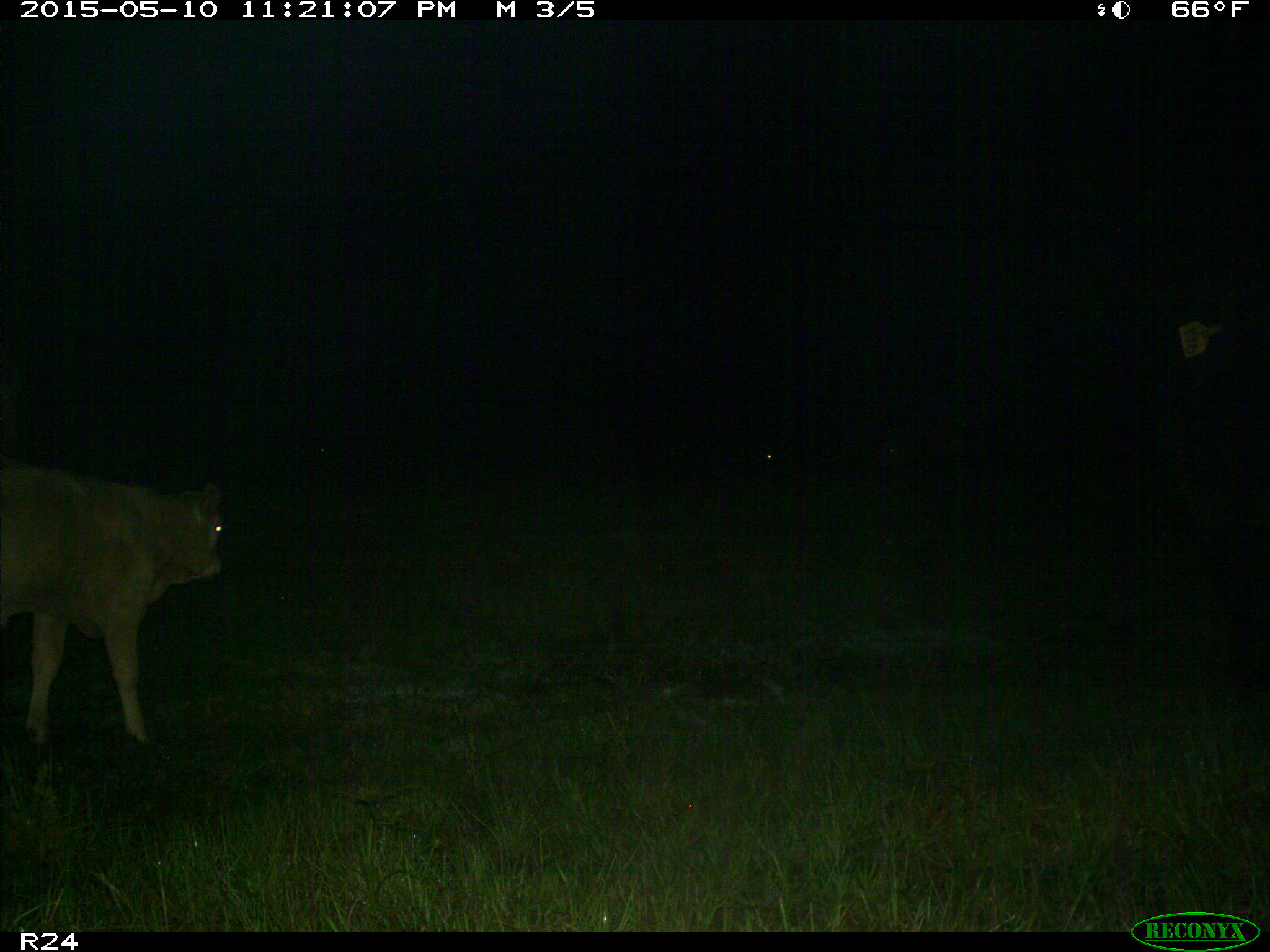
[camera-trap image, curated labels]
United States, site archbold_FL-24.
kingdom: Animalia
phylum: Chordata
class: Mammalia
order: Artiodactyla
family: Bovidae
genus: Bos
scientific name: Bos taurus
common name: domestic cow